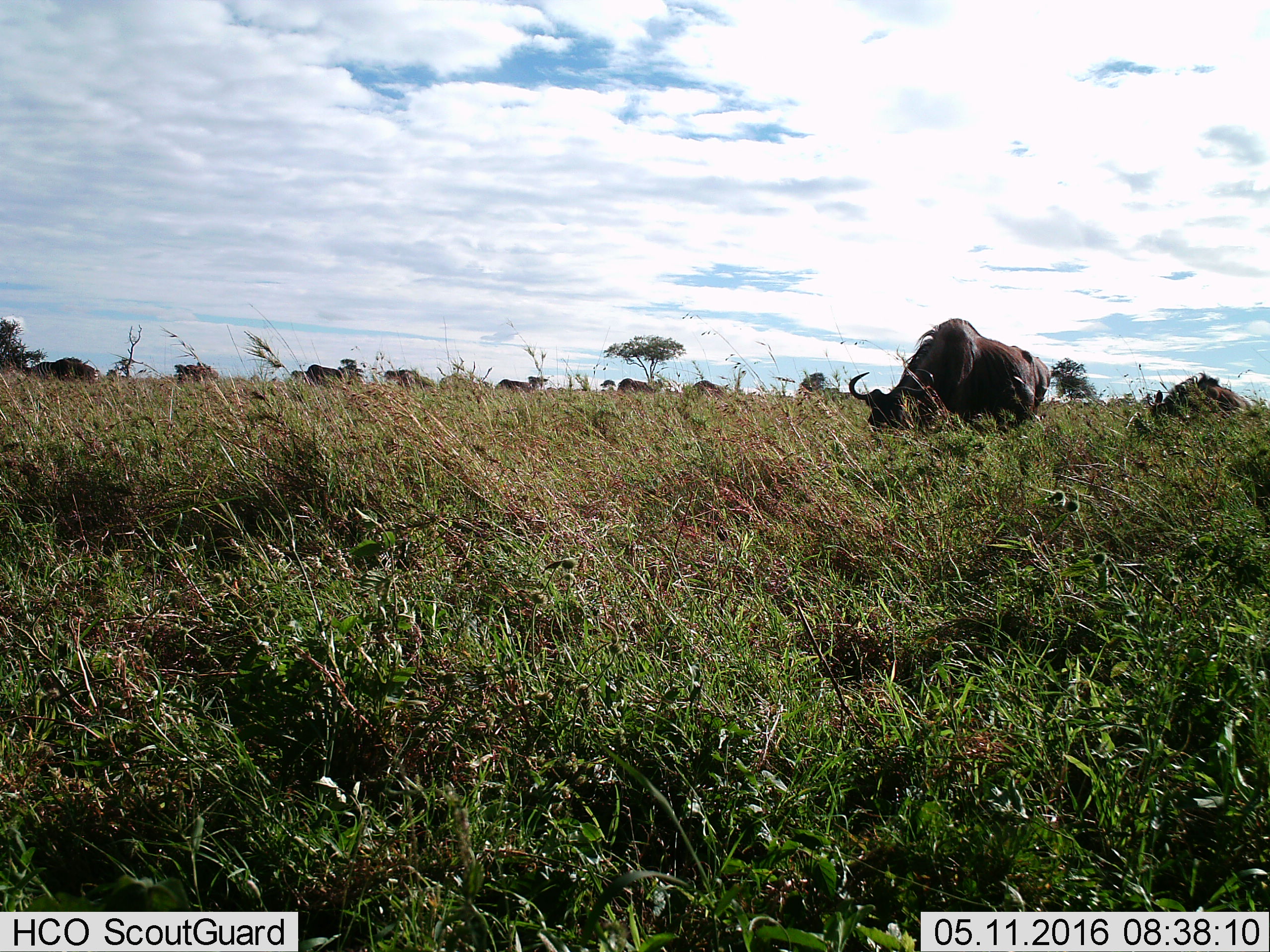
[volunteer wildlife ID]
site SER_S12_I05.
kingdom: Animalia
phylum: Chordata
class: Mammalia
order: Artiodactyla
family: Bovidae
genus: Connochaetes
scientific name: Connochaetes taurinus taurinus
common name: blue wildebeest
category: wildebeestblue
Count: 11-50.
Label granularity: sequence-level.